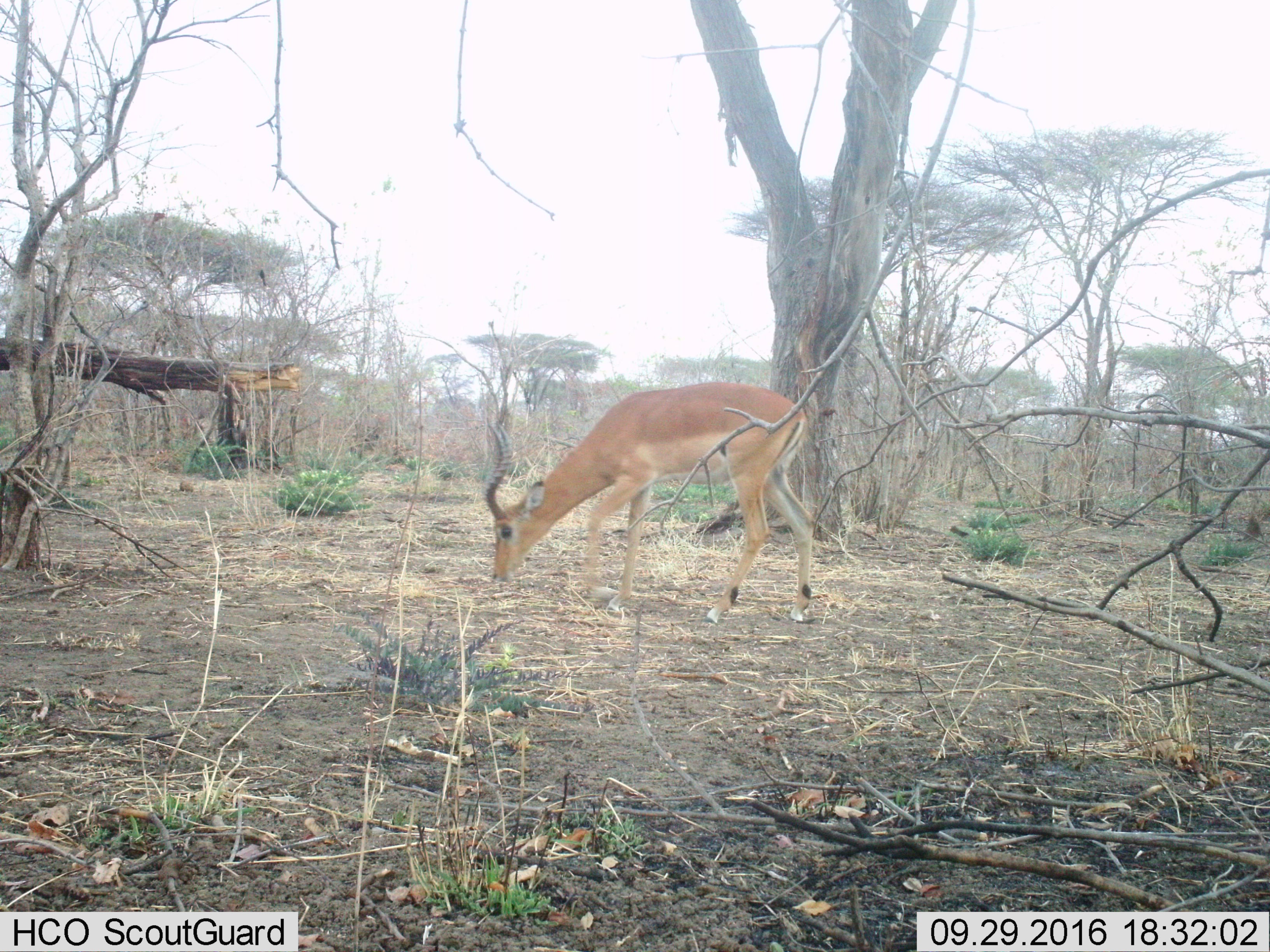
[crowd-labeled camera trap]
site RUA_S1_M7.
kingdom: Animalia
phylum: Chordata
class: Mammalia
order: Artiodactyla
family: Bovidae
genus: Aepyceros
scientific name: Aepyceros melampus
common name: impala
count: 1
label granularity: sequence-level